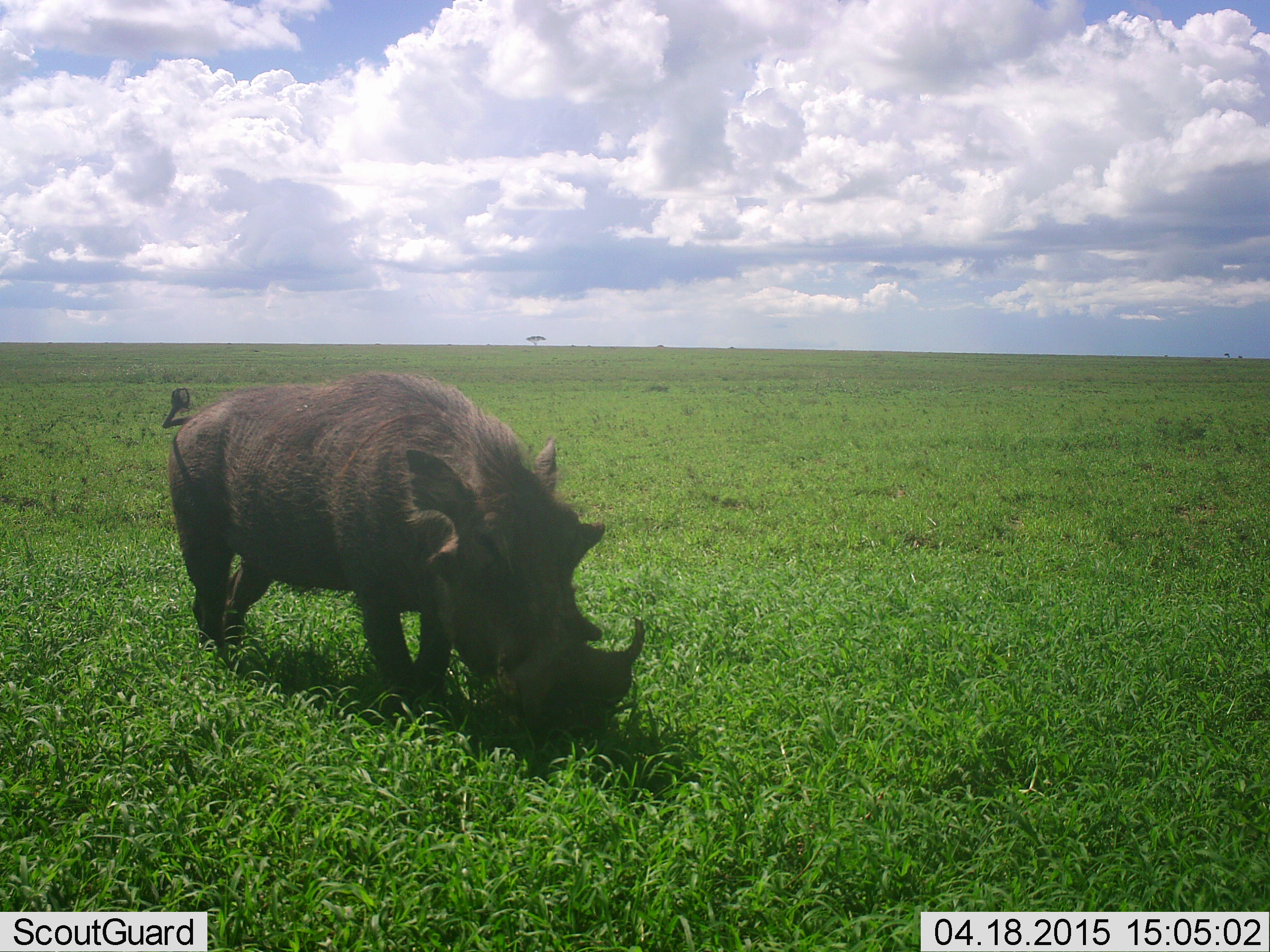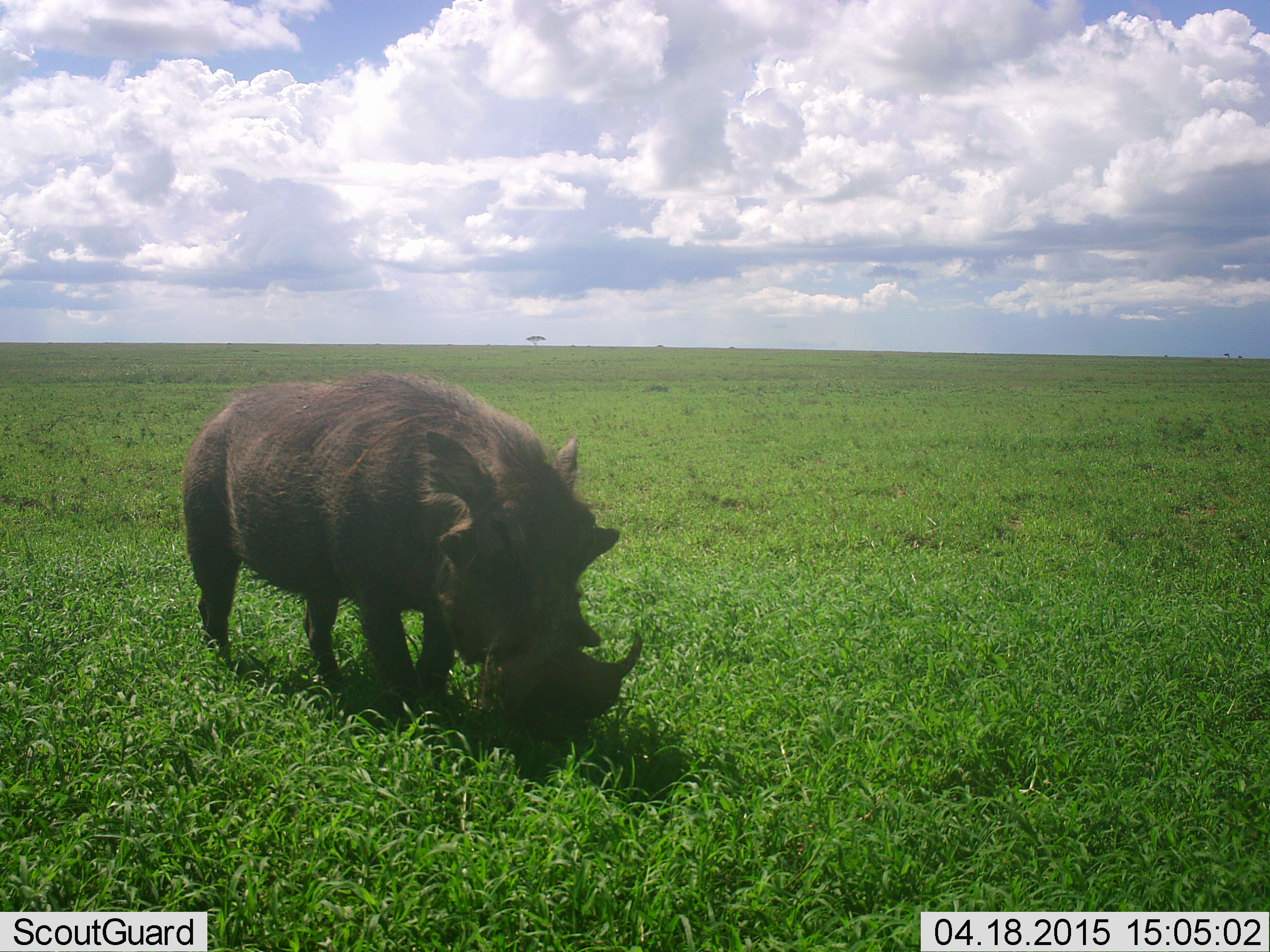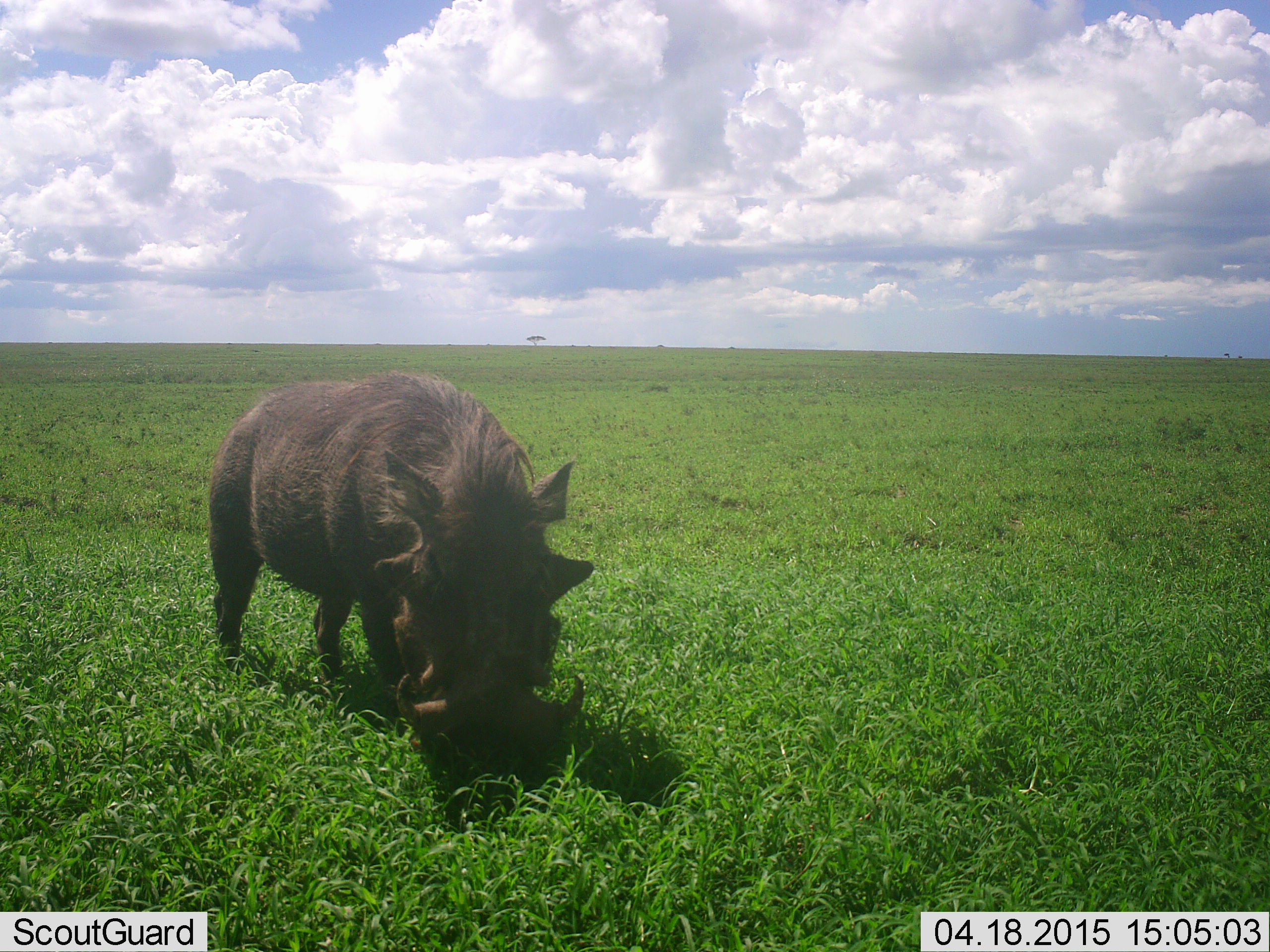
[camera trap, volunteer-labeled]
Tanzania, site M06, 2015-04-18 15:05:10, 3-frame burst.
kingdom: Animalia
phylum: Chordata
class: Mammalia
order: Artiodactyla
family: Suidae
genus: Phacochoerus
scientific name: Phacochoerus africanus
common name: warthog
Warthog (Phacochoerus africanus), count 1. Behavior (volunteer vote fractions): standing 30%, resting 0%, moving 0%, interacting 0%. Young present (vote fraction): 0%. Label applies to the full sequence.